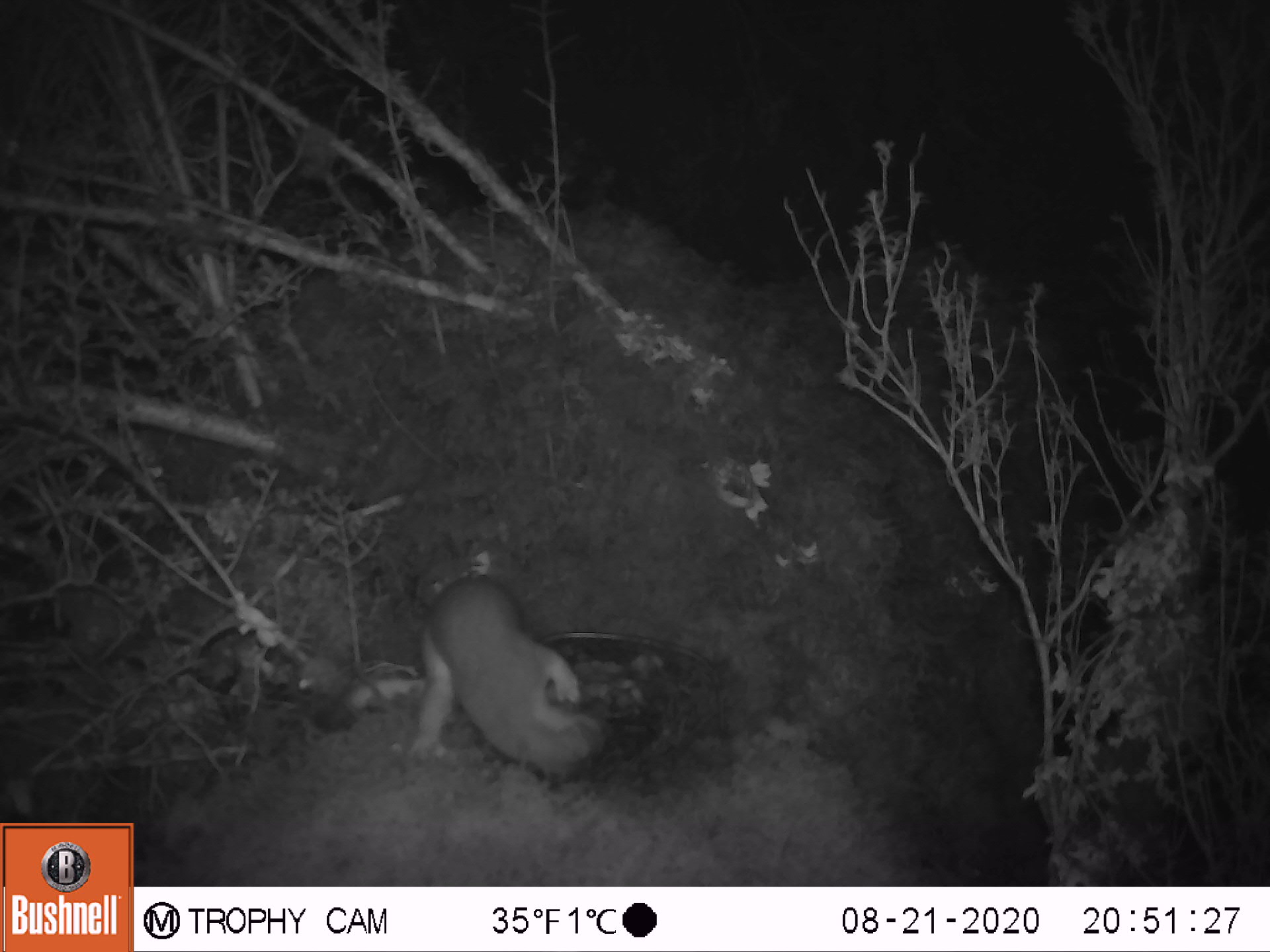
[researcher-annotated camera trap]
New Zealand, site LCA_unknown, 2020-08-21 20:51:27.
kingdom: Animalia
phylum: Chordata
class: Mammalia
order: Carnivora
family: Mustelidae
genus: Mustela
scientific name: Mustela erminea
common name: stoat